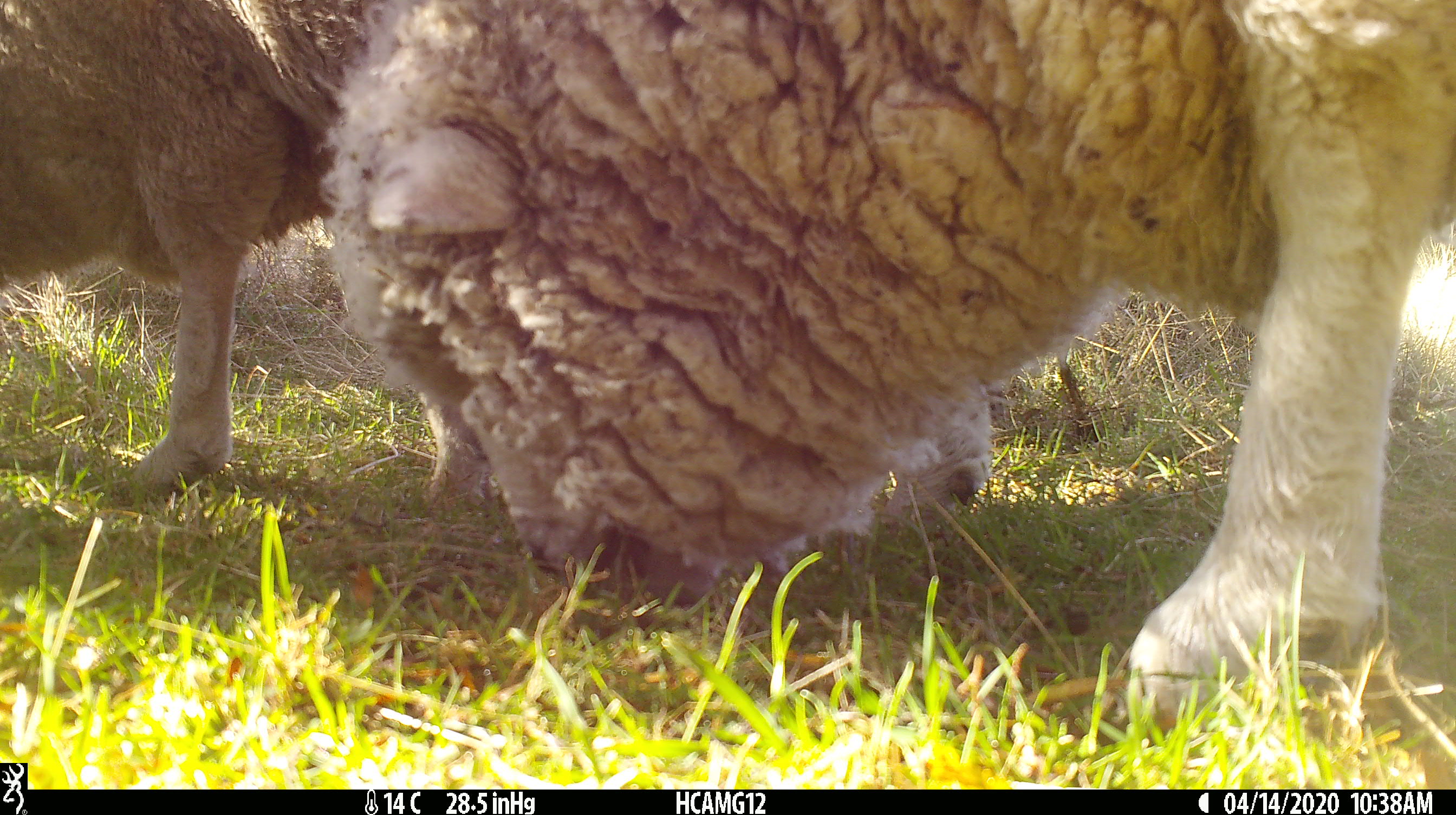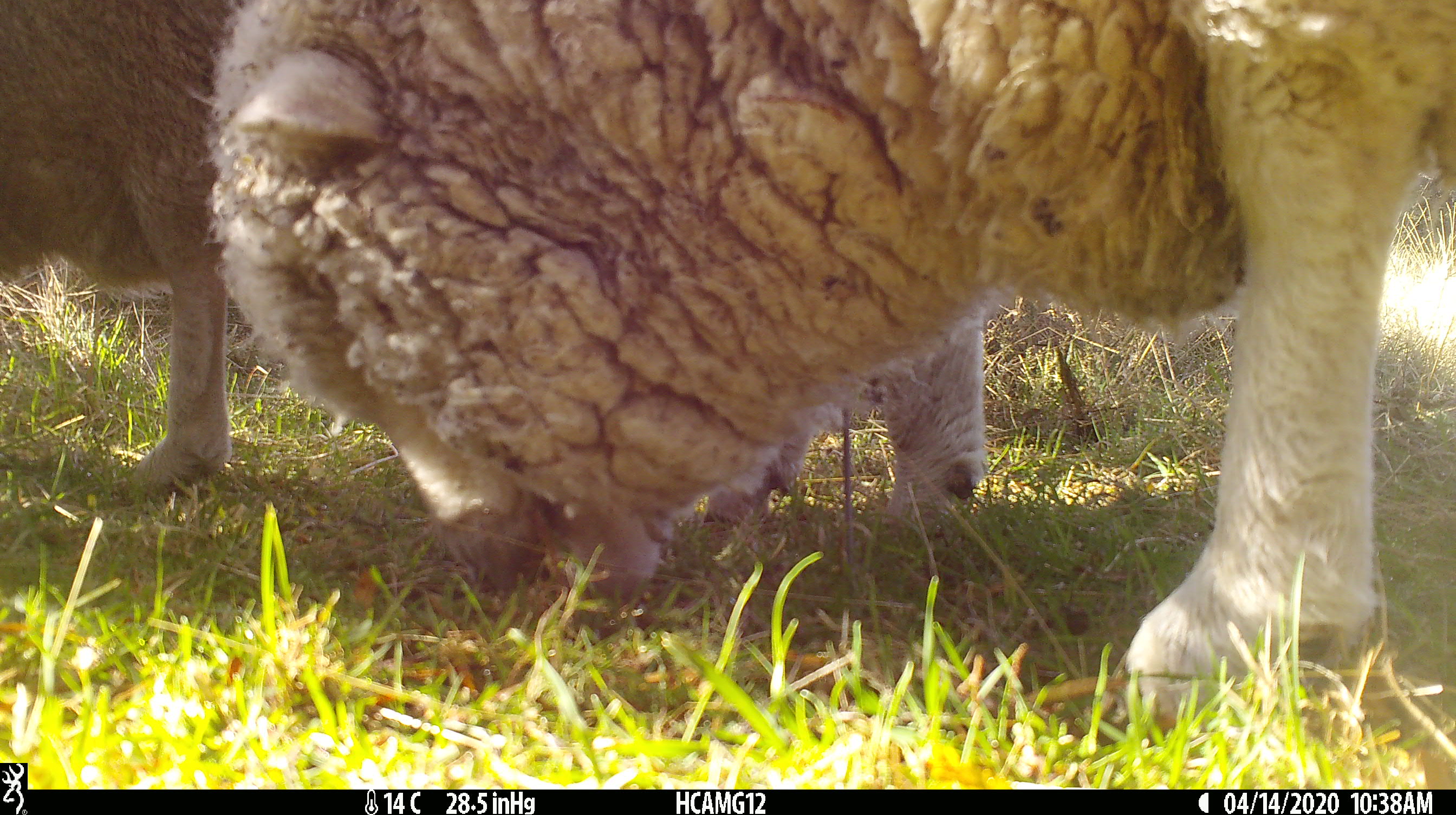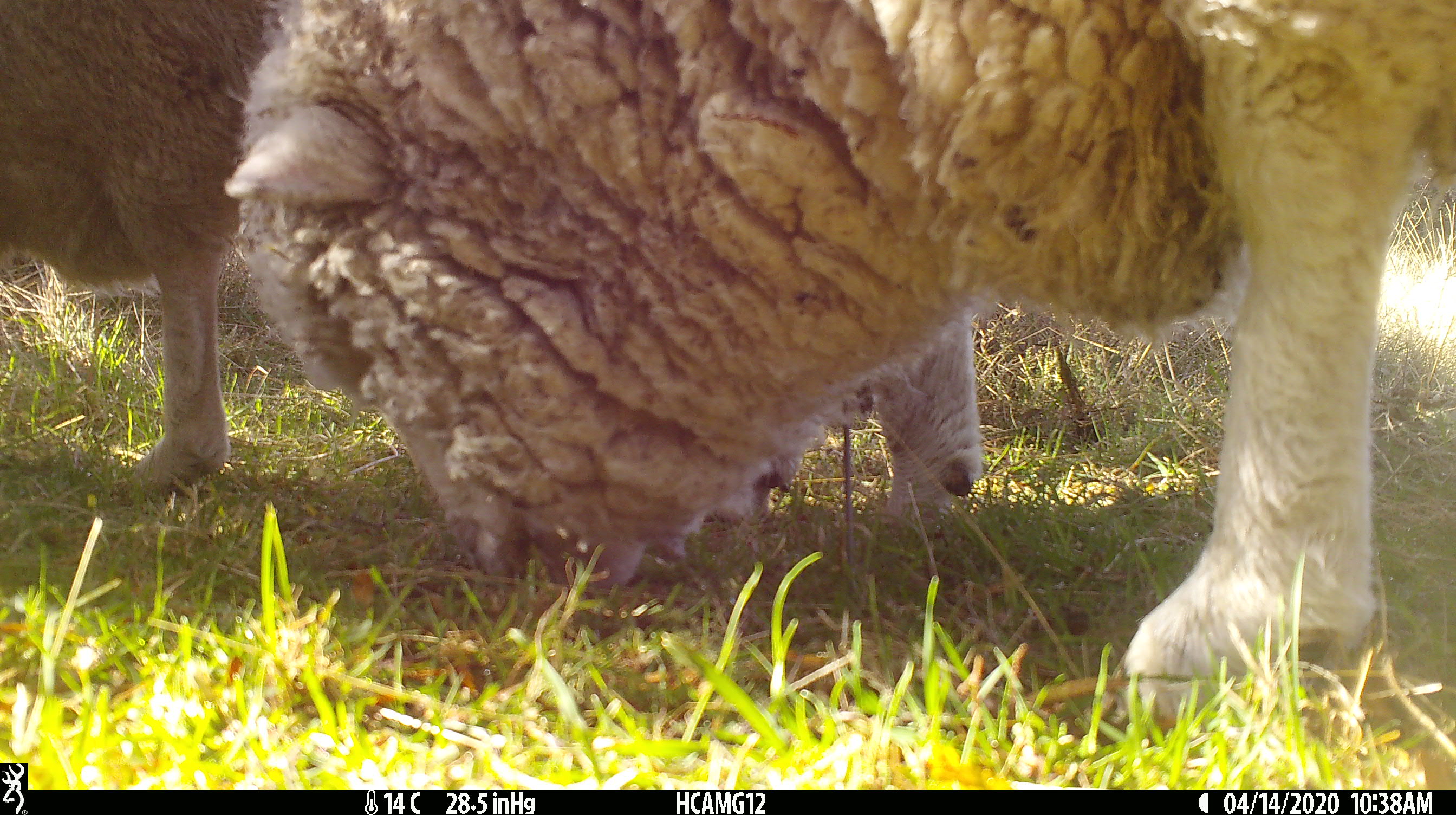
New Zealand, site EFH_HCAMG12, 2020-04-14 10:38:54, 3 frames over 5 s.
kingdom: Animalia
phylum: Chordata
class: Mammalia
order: Artiodactyla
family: Bovidae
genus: Ovis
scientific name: Ovis aries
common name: domestic sheep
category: sheep